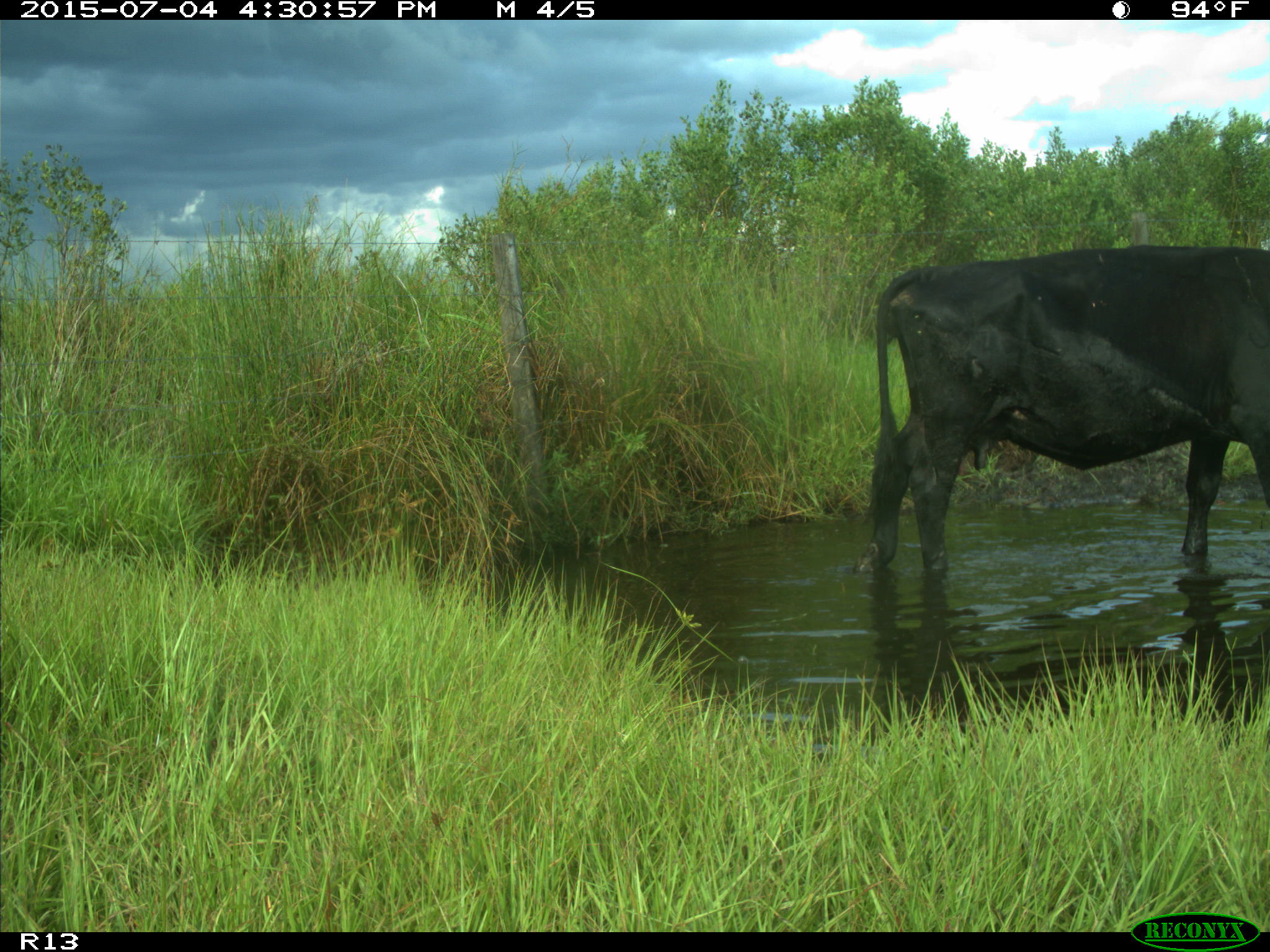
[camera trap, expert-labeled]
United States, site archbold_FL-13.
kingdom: Animalia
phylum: Chordata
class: Mammalia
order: Artiodactyla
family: Bovidae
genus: Bos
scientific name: Bos taurus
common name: domestic cow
Bos taurus (domestic cow).